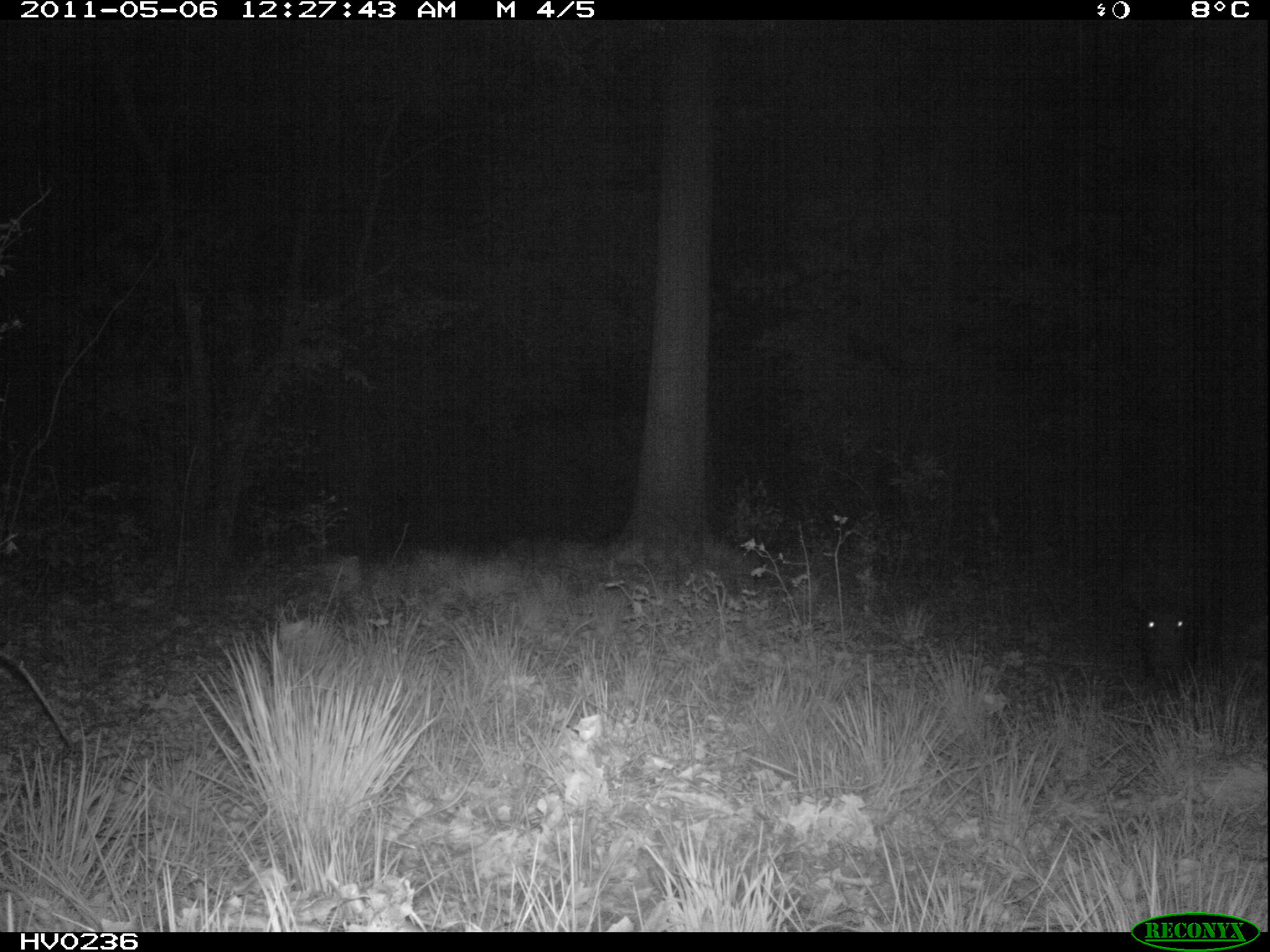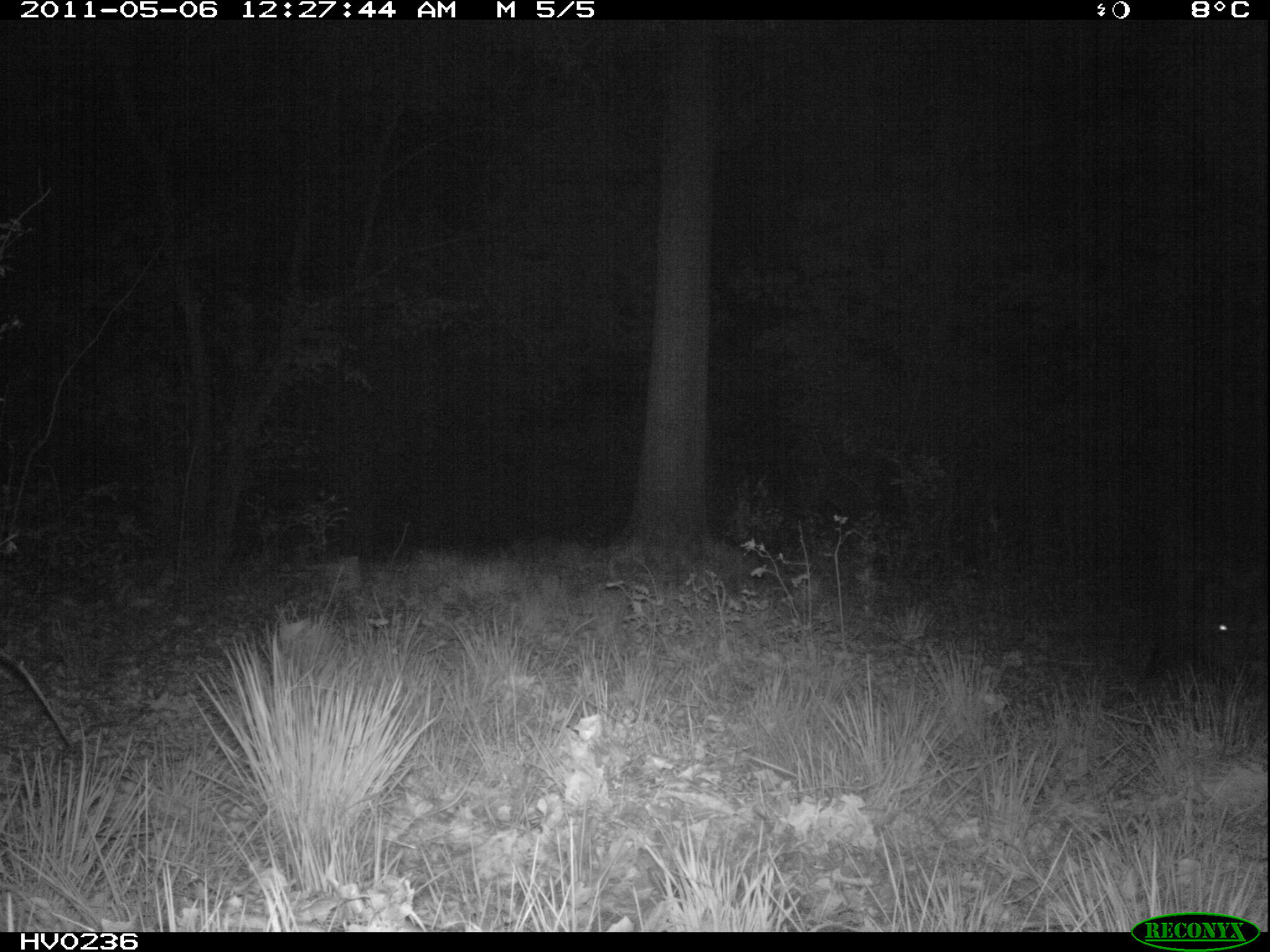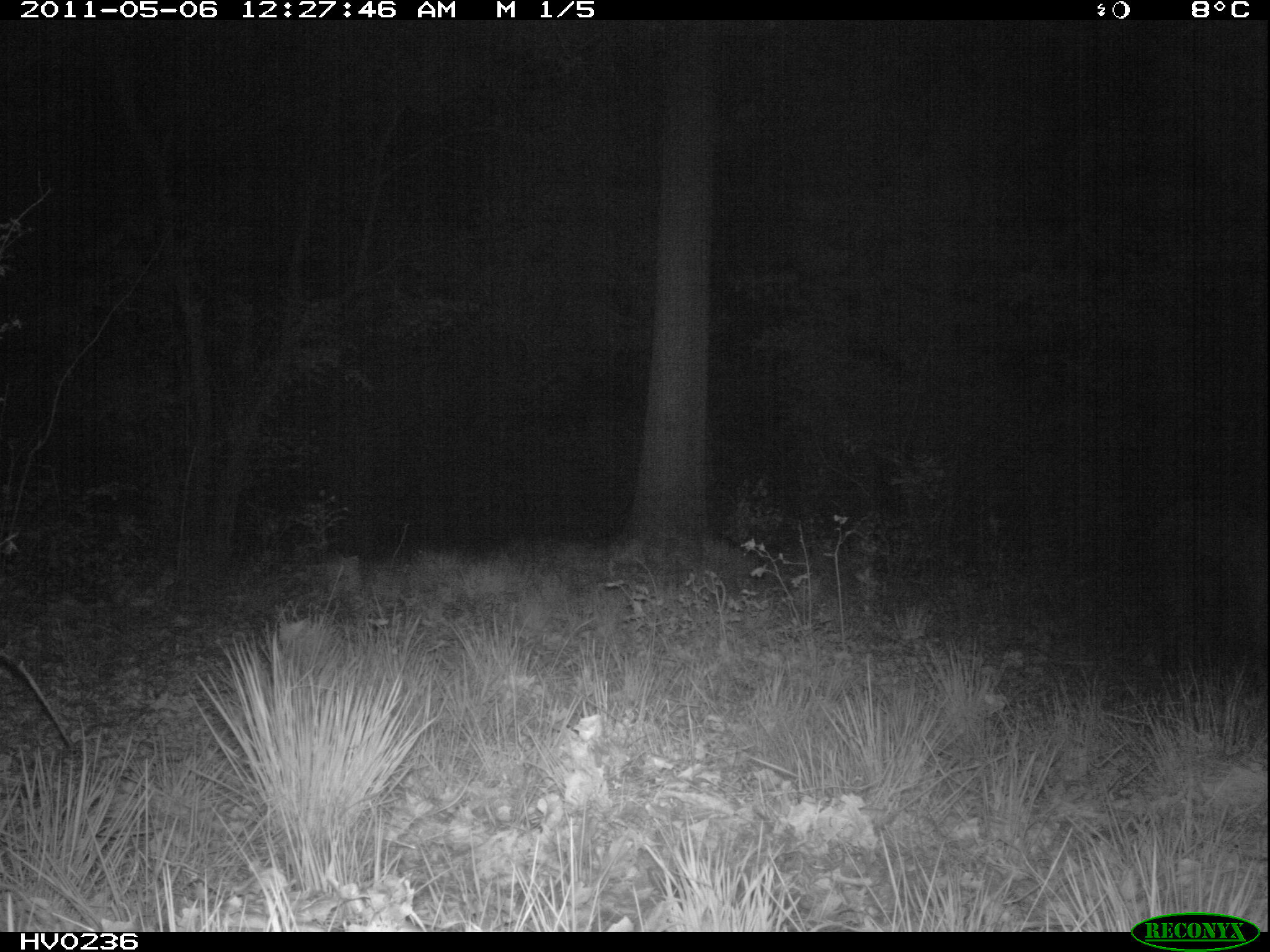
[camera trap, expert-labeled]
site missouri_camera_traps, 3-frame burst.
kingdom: Animalia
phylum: Chordata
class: Mammalia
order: Artiodactyla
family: Suidae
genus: Sus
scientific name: Sus scrofa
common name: wild boar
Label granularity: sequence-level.